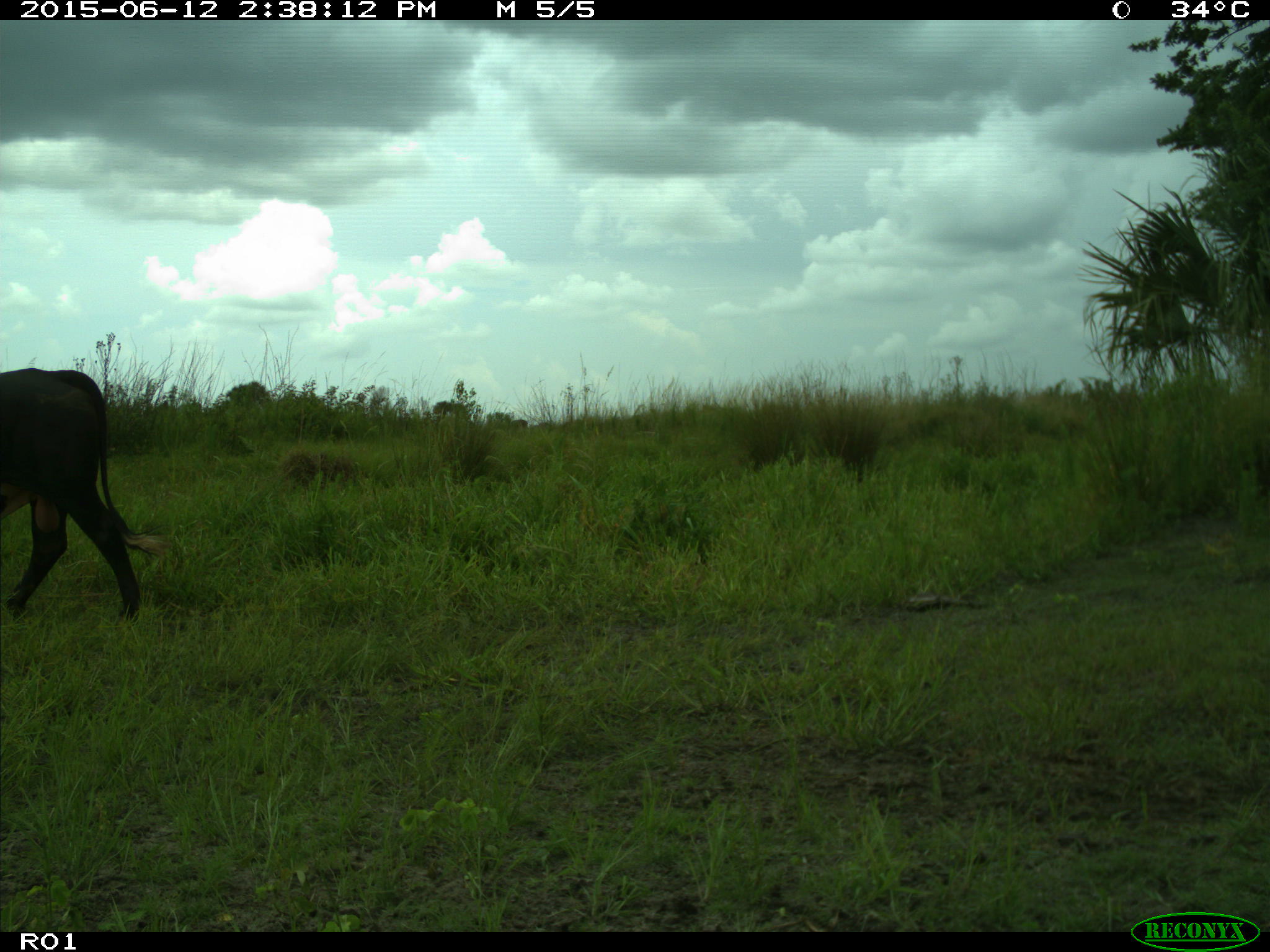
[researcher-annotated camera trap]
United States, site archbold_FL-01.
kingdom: Animalia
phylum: Chordata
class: Mammalia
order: Artiodactyla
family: Bovidae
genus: Bos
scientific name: Bos taurus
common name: domestic cow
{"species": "Bos taurus (domestic cow)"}